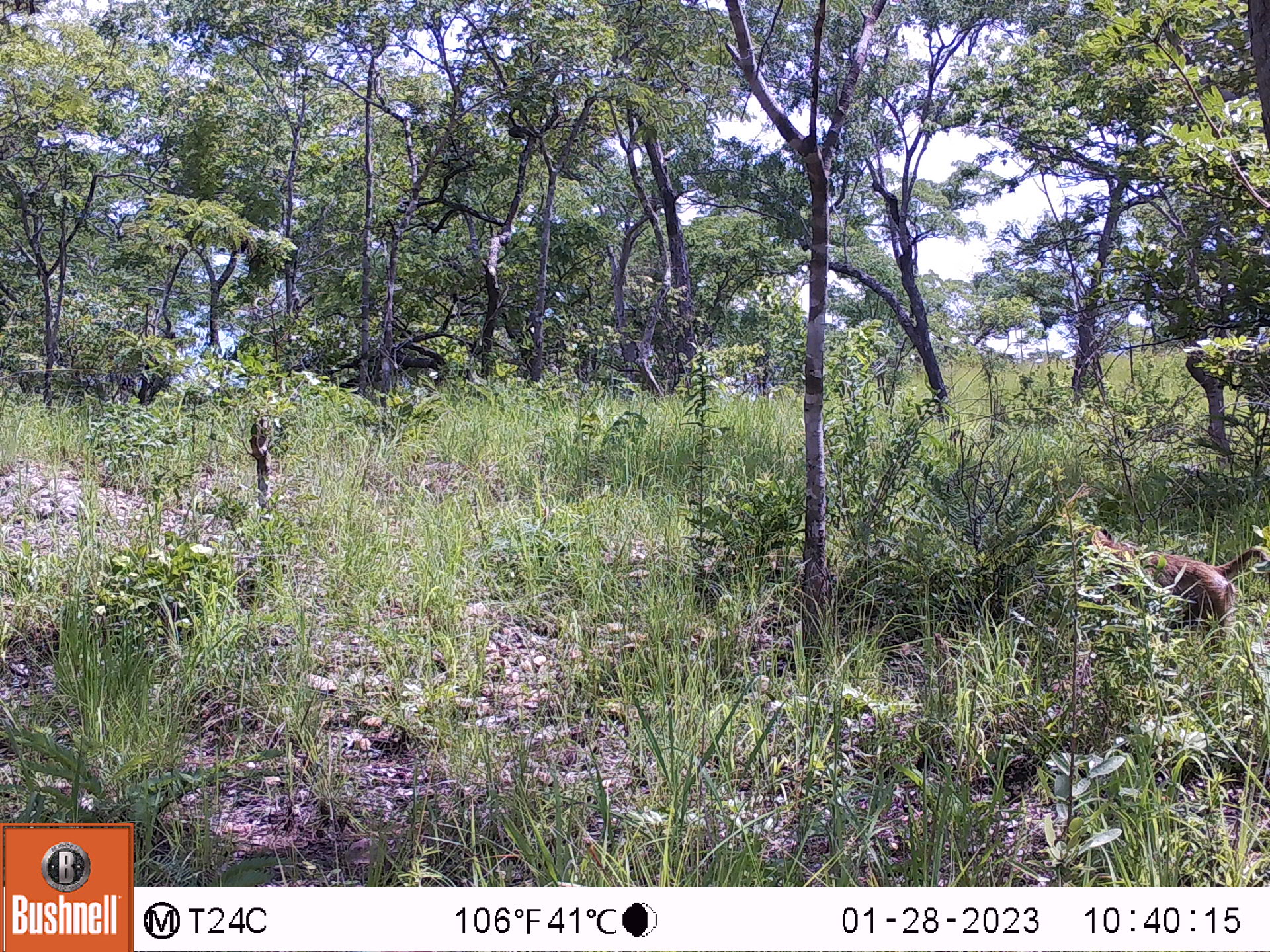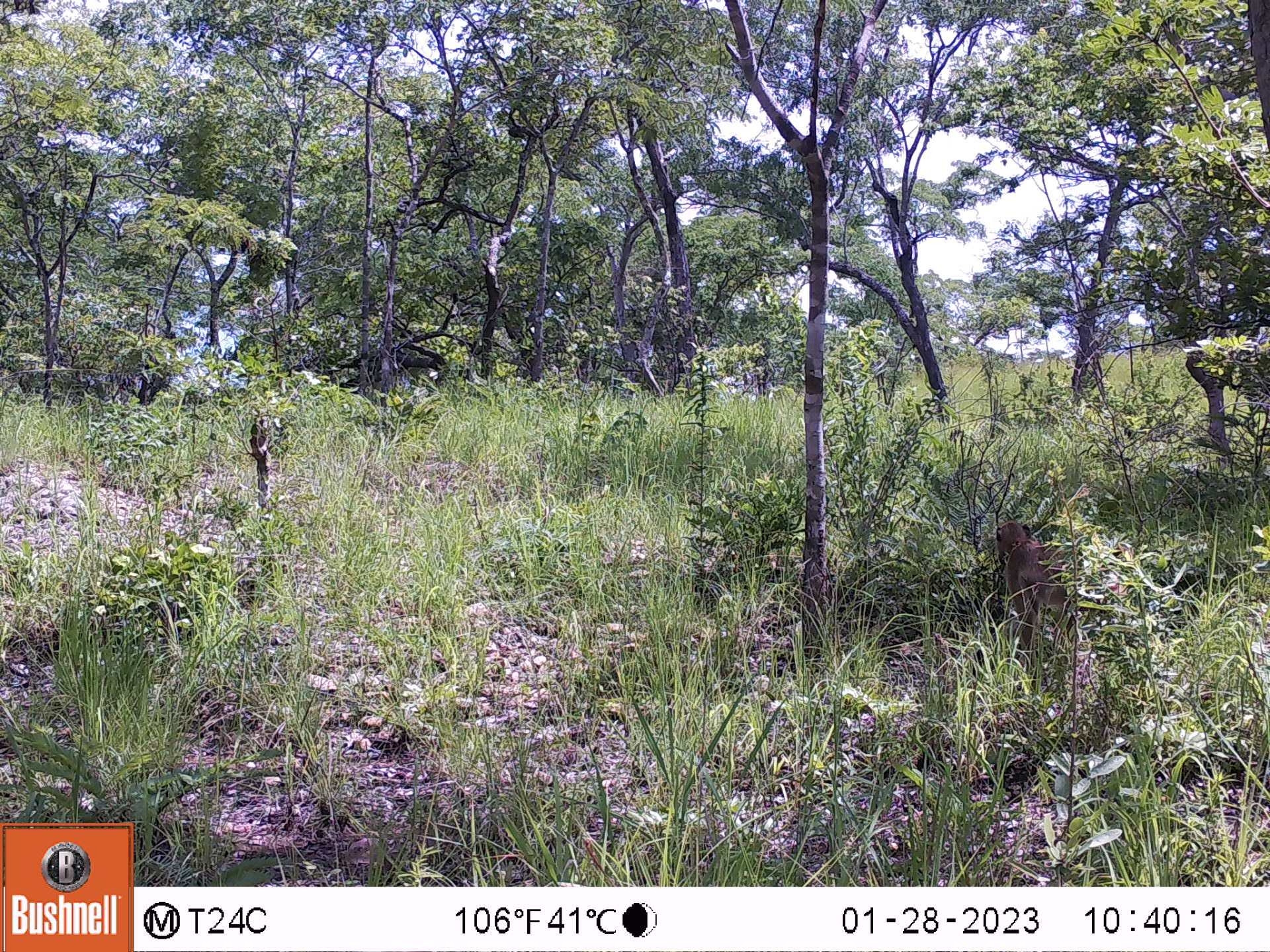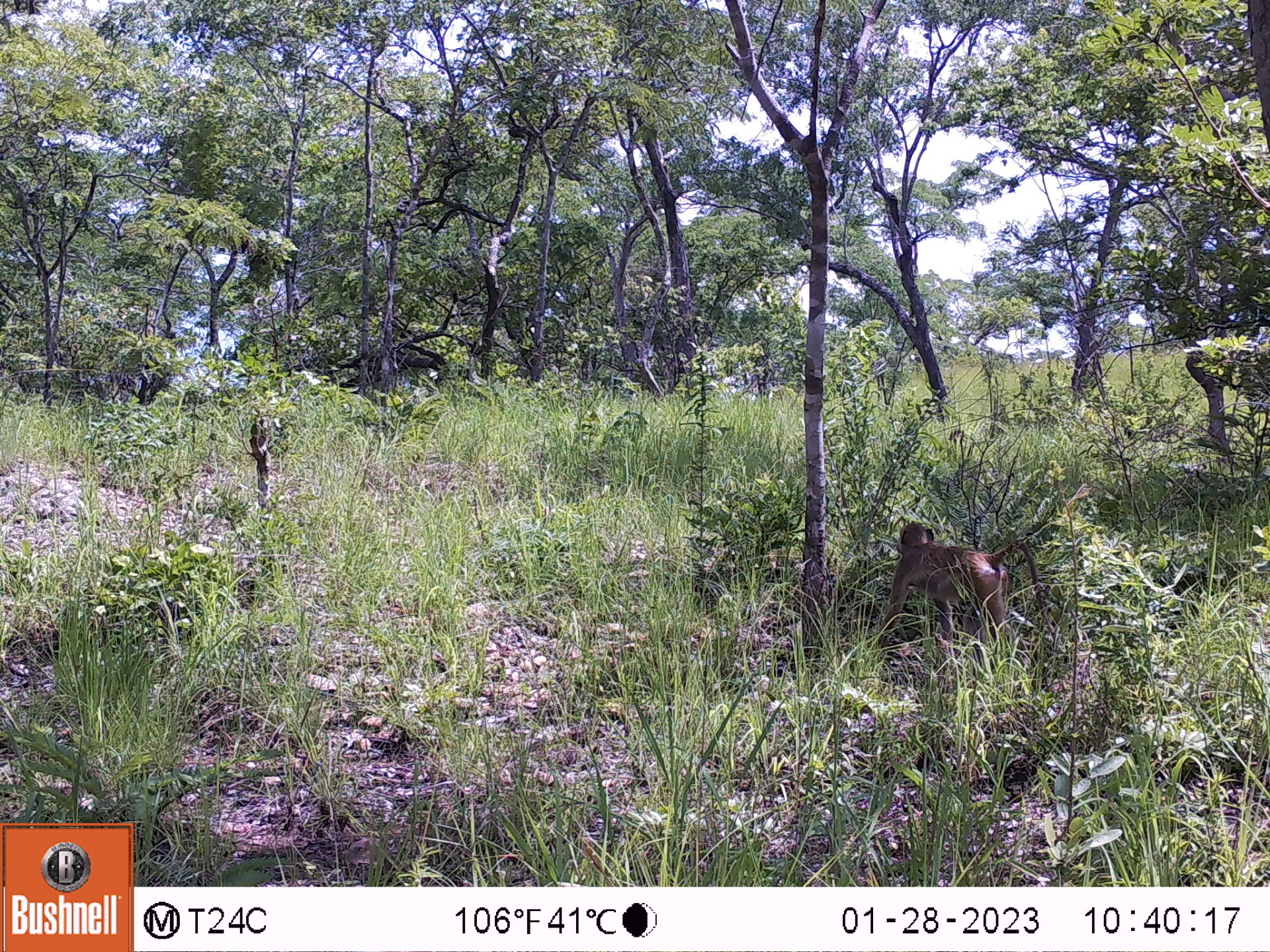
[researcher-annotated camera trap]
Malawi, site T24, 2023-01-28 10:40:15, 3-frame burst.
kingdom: Animalia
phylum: Chordata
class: Mammalia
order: Primates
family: Cercopithecidae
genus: Papio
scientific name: Papio cynocephalus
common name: yellow baboon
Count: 1.